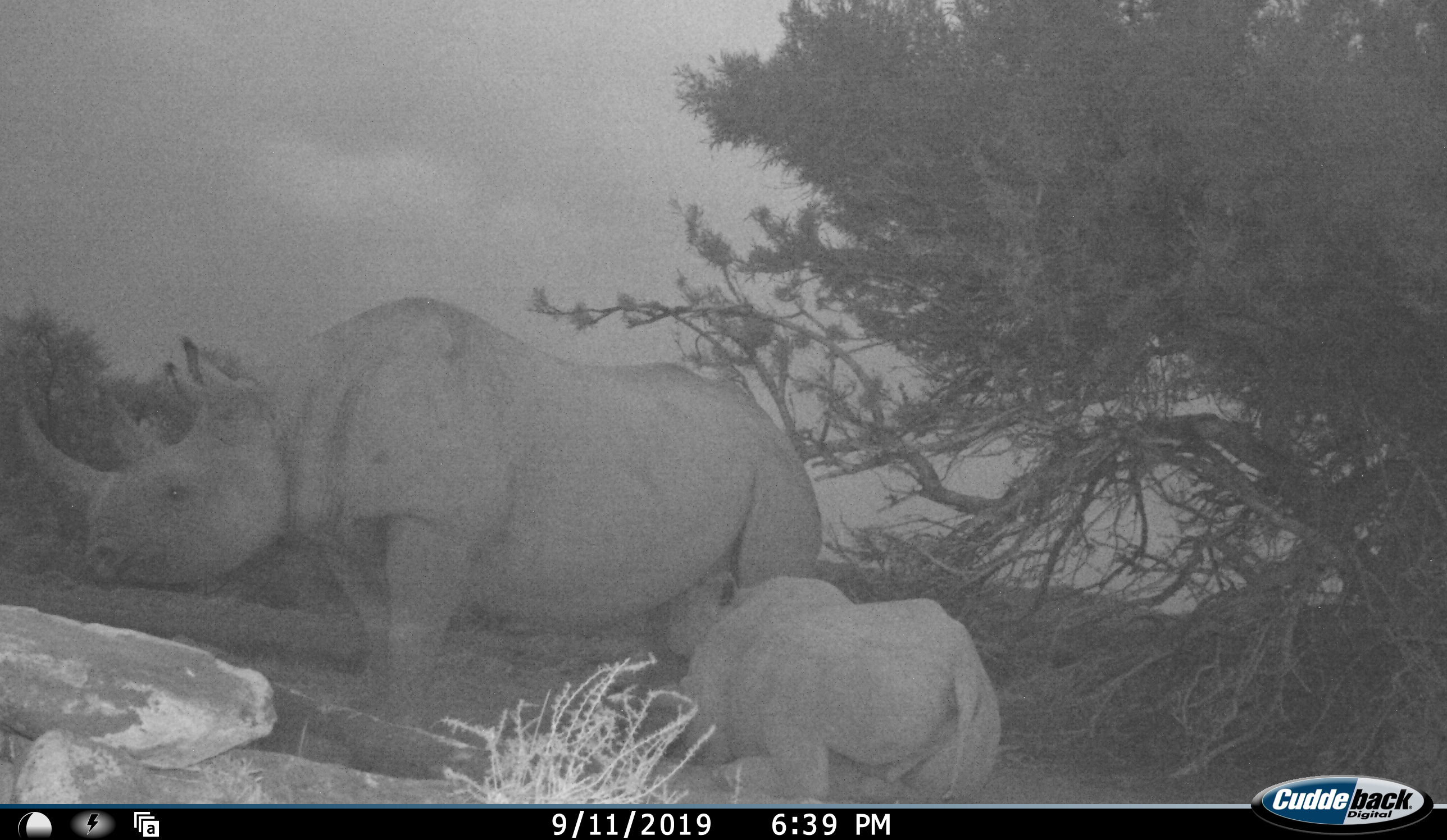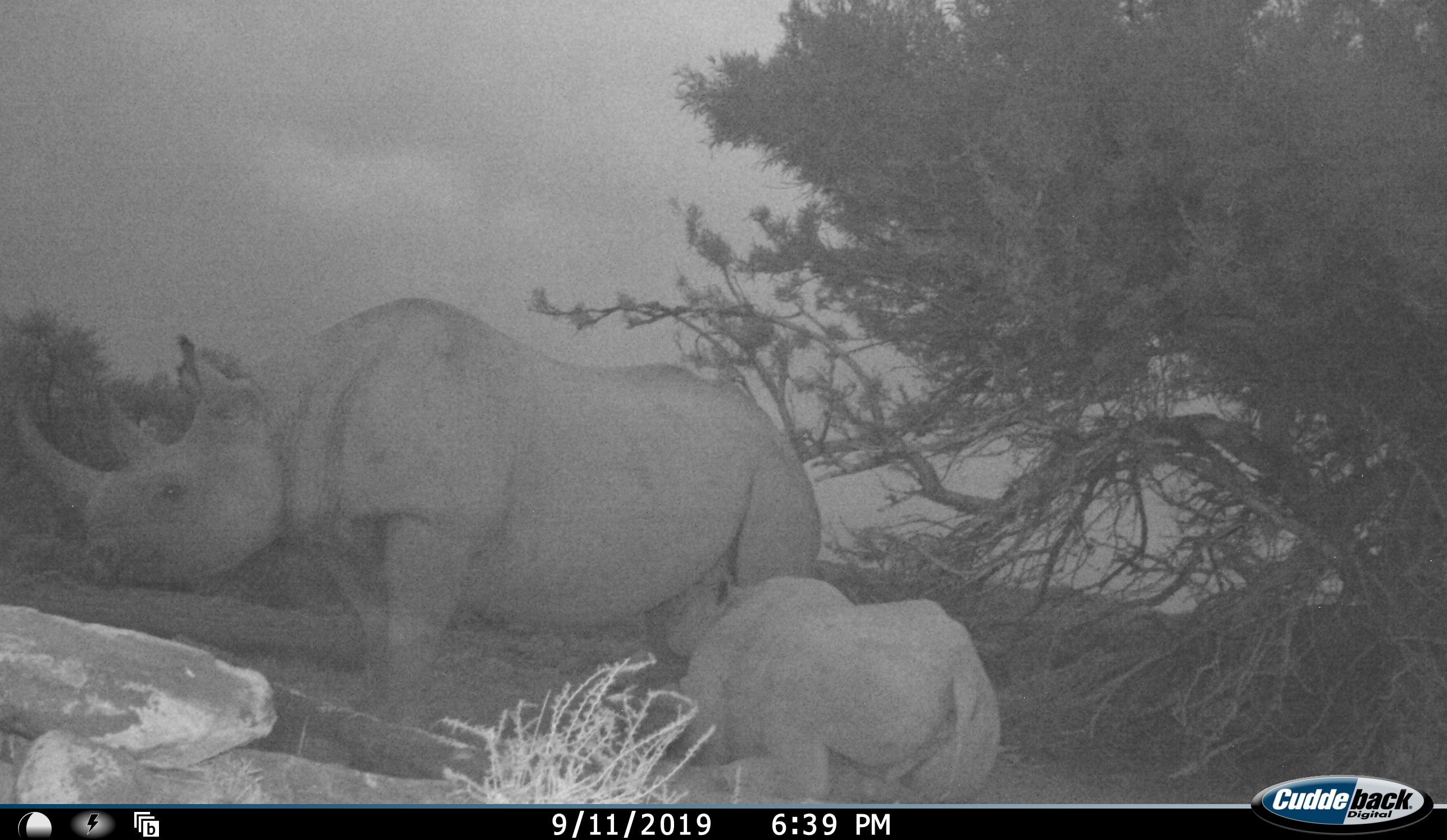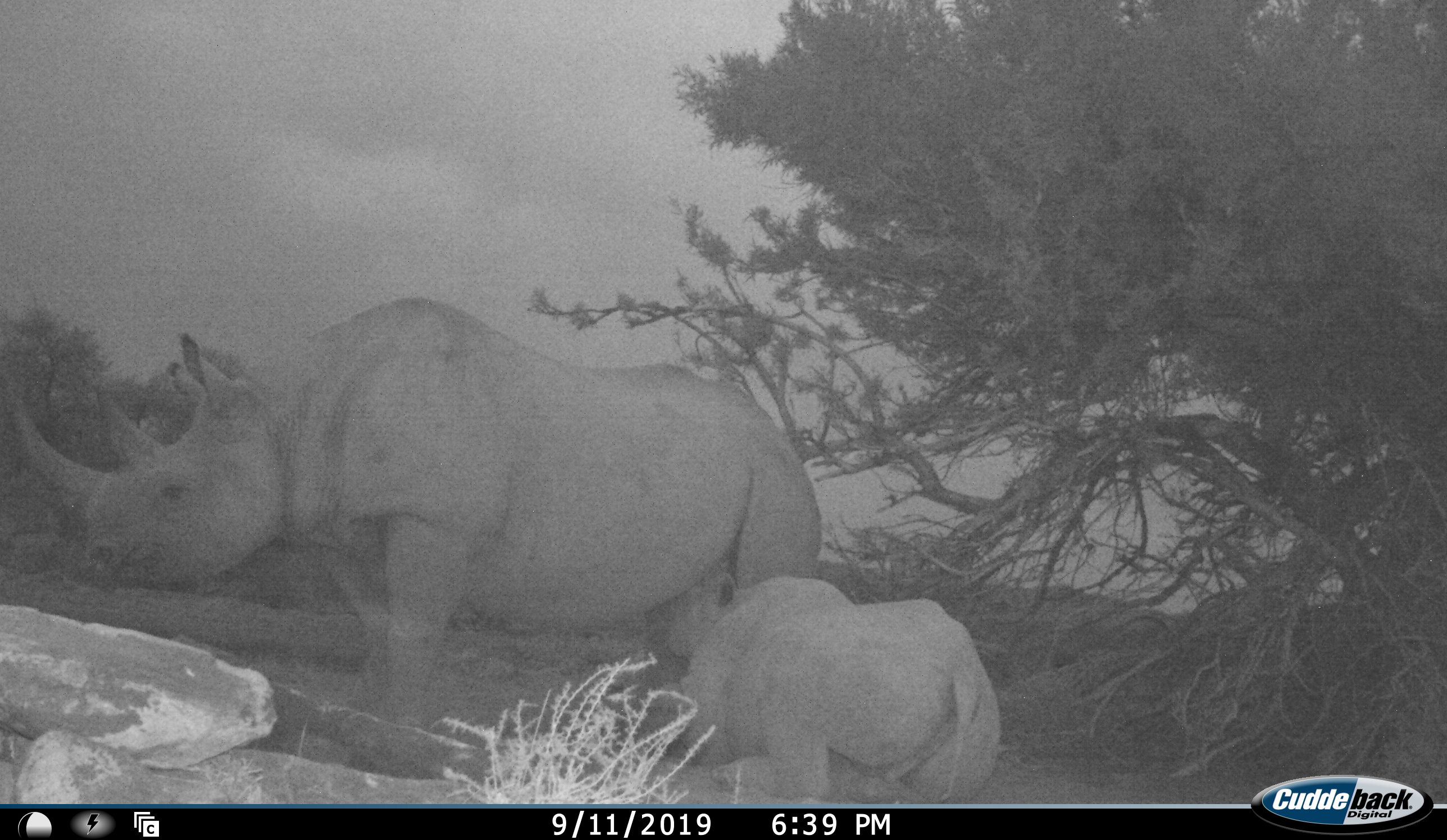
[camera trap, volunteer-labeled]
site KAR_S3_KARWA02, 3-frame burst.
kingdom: Animalia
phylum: Chordata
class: Mammalia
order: Perissodactyla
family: Rhinocerotidae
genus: Diceros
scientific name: Diceros bicornis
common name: black rhinoceros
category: rhinocerosblack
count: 2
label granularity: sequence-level